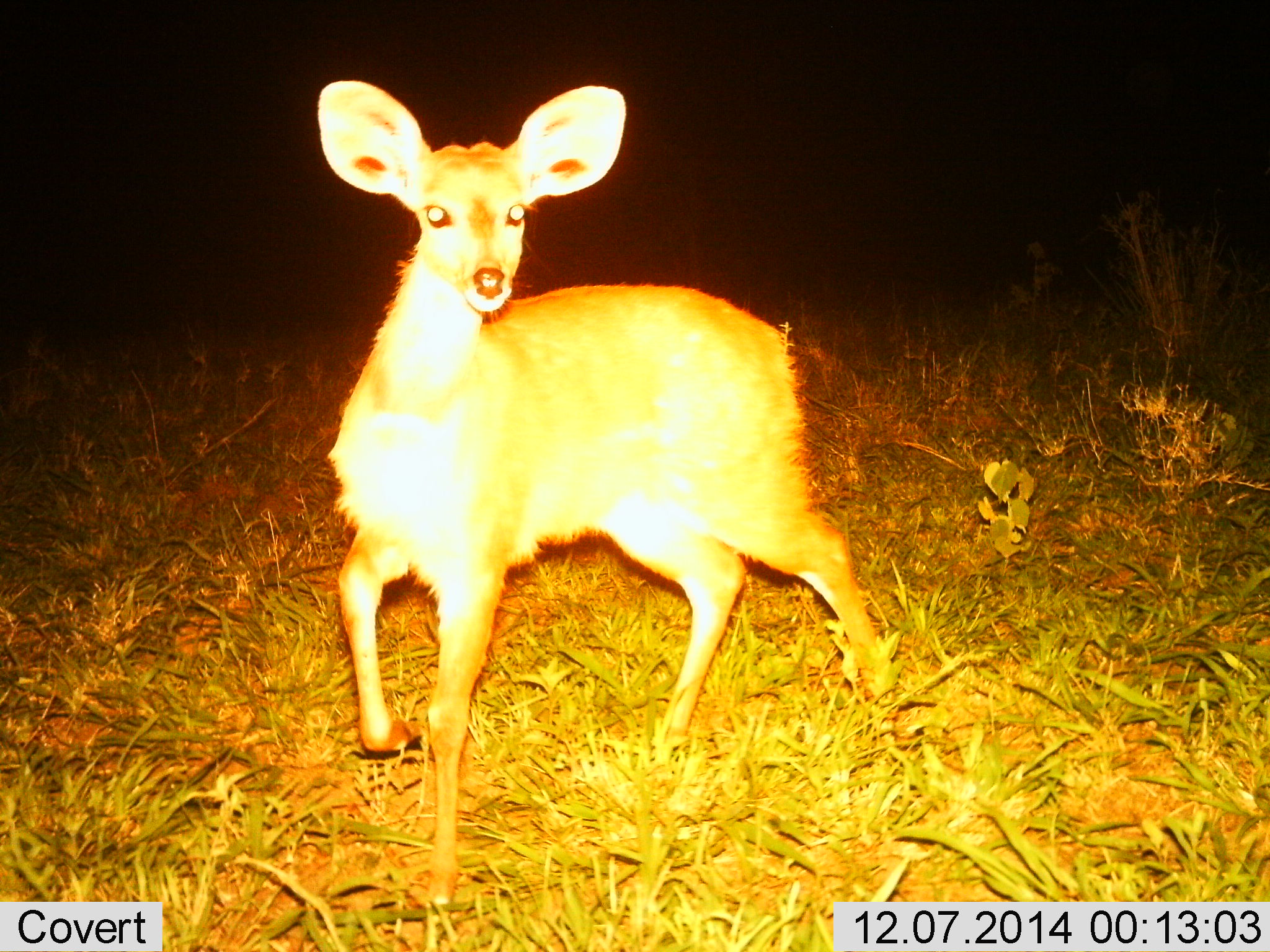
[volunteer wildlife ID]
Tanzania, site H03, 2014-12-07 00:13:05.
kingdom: Animalia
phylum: Chordata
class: Mammalia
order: Artiodactyla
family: Bovidae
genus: Redunca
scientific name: Redunca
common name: reedbuck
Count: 1.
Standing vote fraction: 60%.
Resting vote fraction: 0%.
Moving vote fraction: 40%.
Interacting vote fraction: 0%.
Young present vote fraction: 0%.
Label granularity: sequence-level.